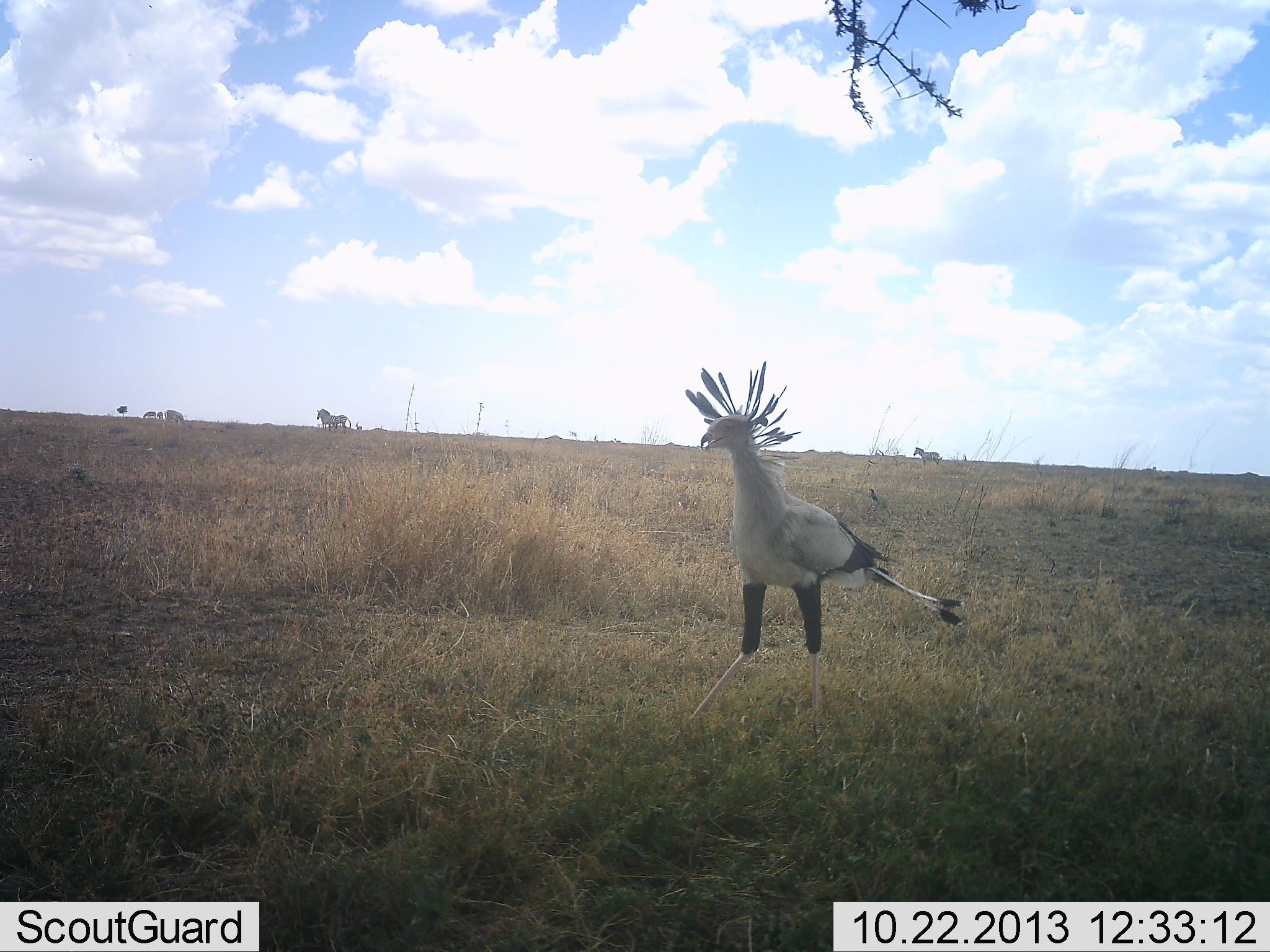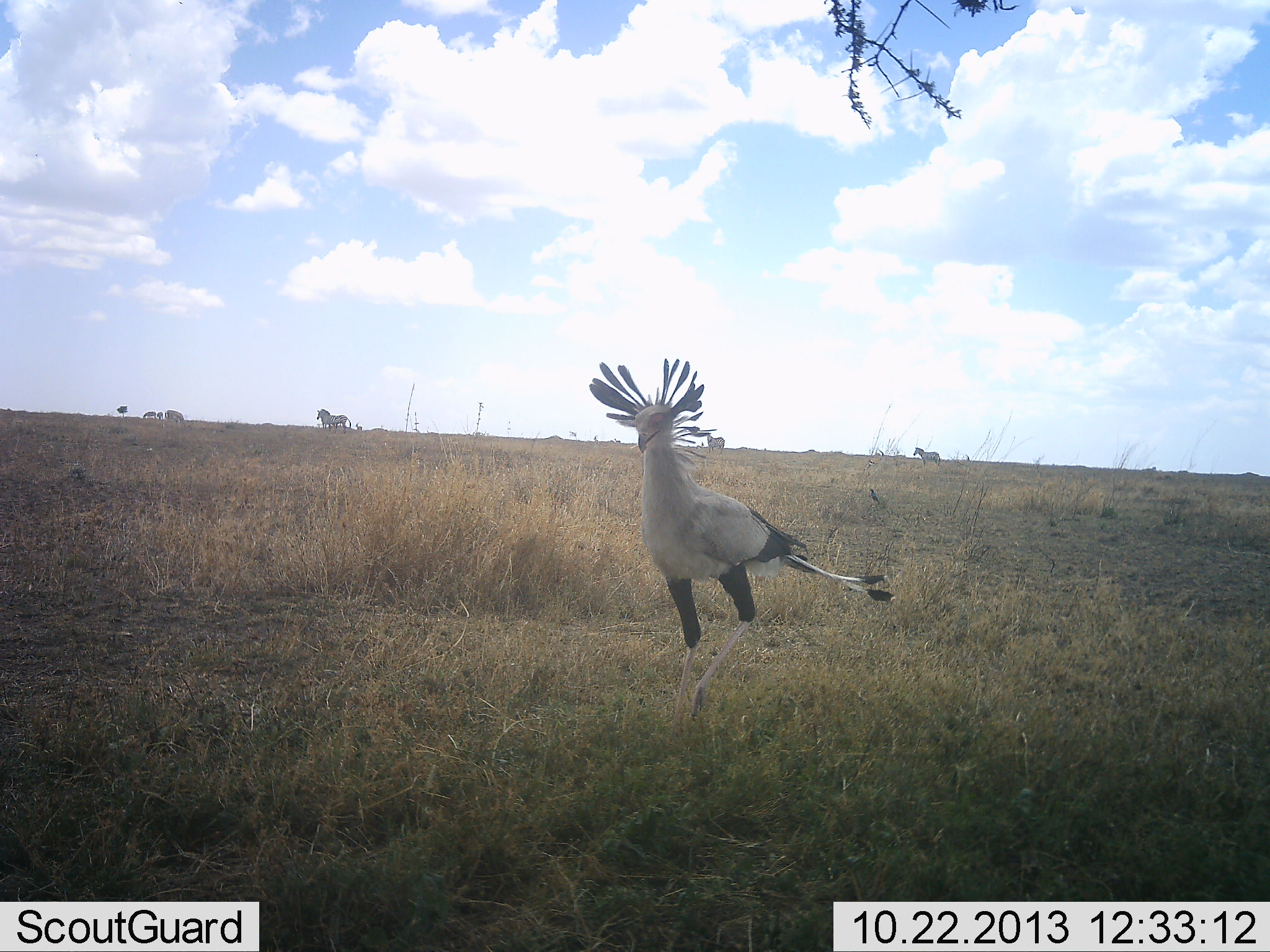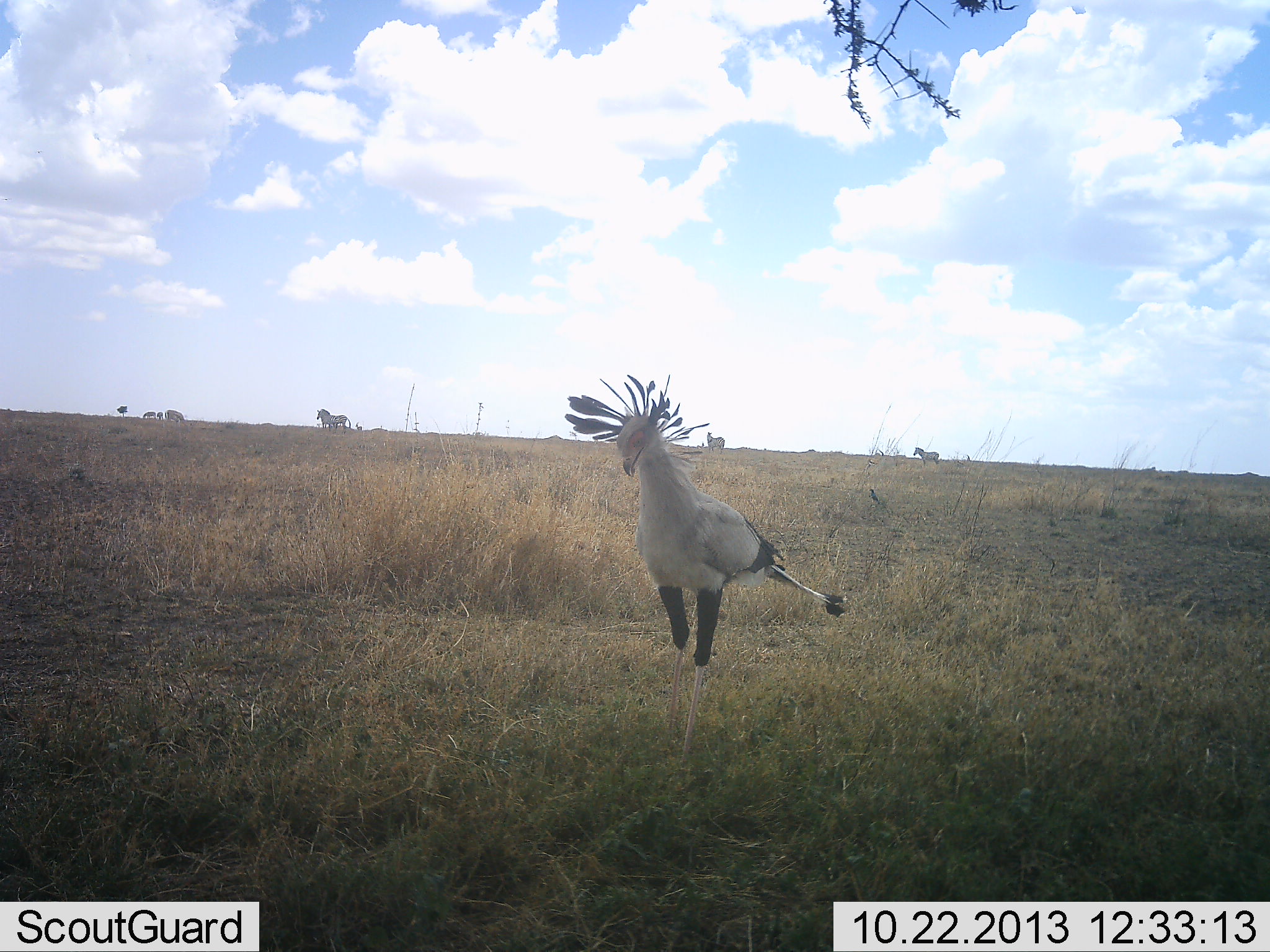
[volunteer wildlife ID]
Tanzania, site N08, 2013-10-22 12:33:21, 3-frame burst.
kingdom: Animalia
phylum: Chordata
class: Aves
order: Accipitriformes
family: Sagittariidae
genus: Sagittarius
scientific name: Sagittarius serpentarius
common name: secretary bird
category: secretarybird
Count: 1.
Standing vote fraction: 6%.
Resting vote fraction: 0%.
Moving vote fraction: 94%.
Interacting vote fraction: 0%.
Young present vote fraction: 0%.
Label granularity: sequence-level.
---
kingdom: Animalia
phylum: Chordata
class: Mammalia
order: Perissodactyla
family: Equidae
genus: Equus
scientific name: Equus quagga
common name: plains zebra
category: zebra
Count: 5.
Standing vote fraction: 91%.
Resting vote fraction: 0%.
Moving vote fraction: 9%.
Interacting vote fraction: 0%.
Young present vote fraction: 0%.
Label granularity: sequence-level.